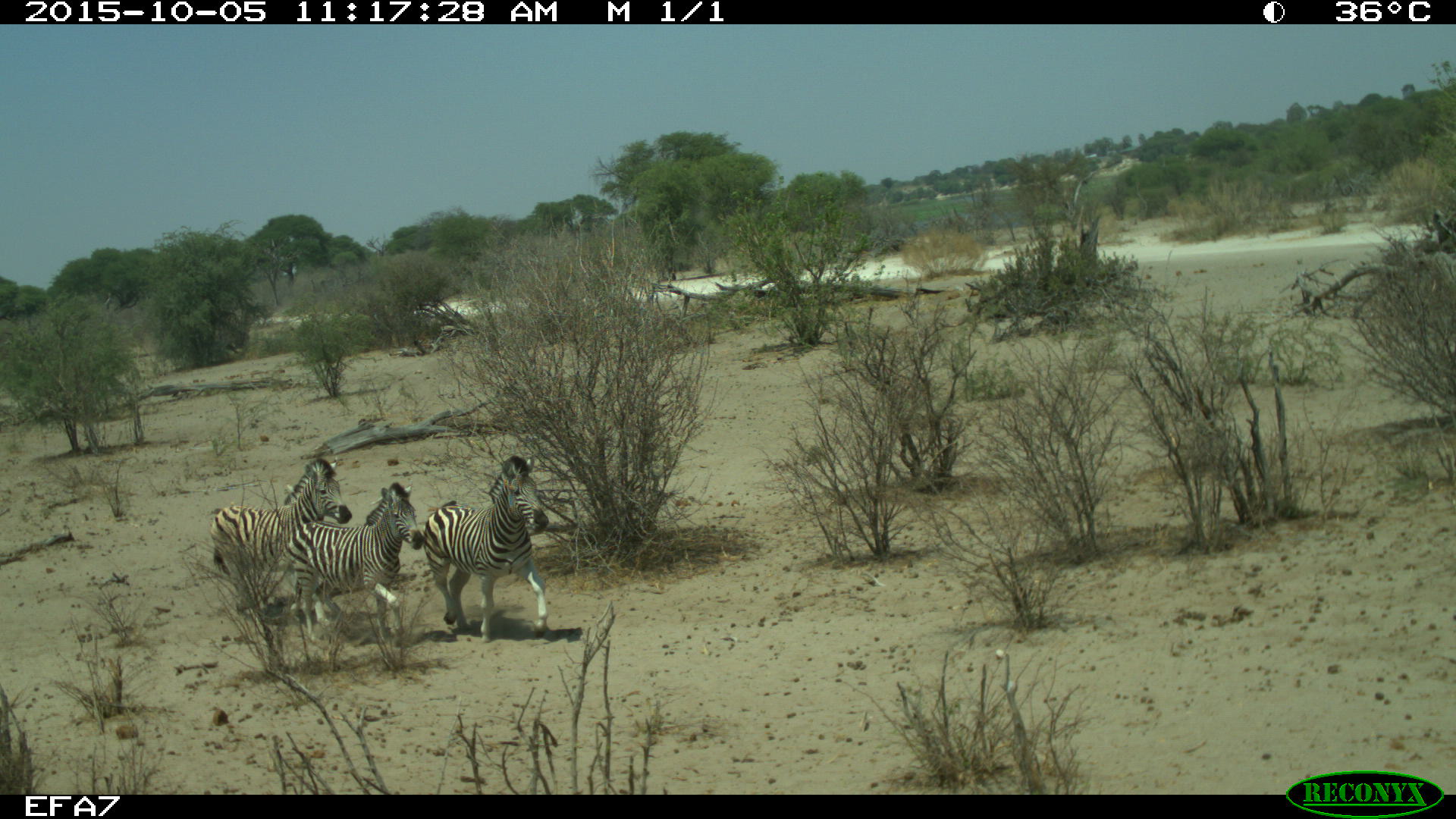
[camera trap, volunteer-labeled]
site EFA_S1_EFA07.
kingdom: Animalia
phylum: Chordata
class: Mammalia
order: Perissodactyla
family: Equidae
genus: Equus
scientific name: Equus quagga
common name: plains zebra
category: zebraplains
Zebraplains (plains zebra) (Equus quagga), count 3. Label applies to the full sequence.